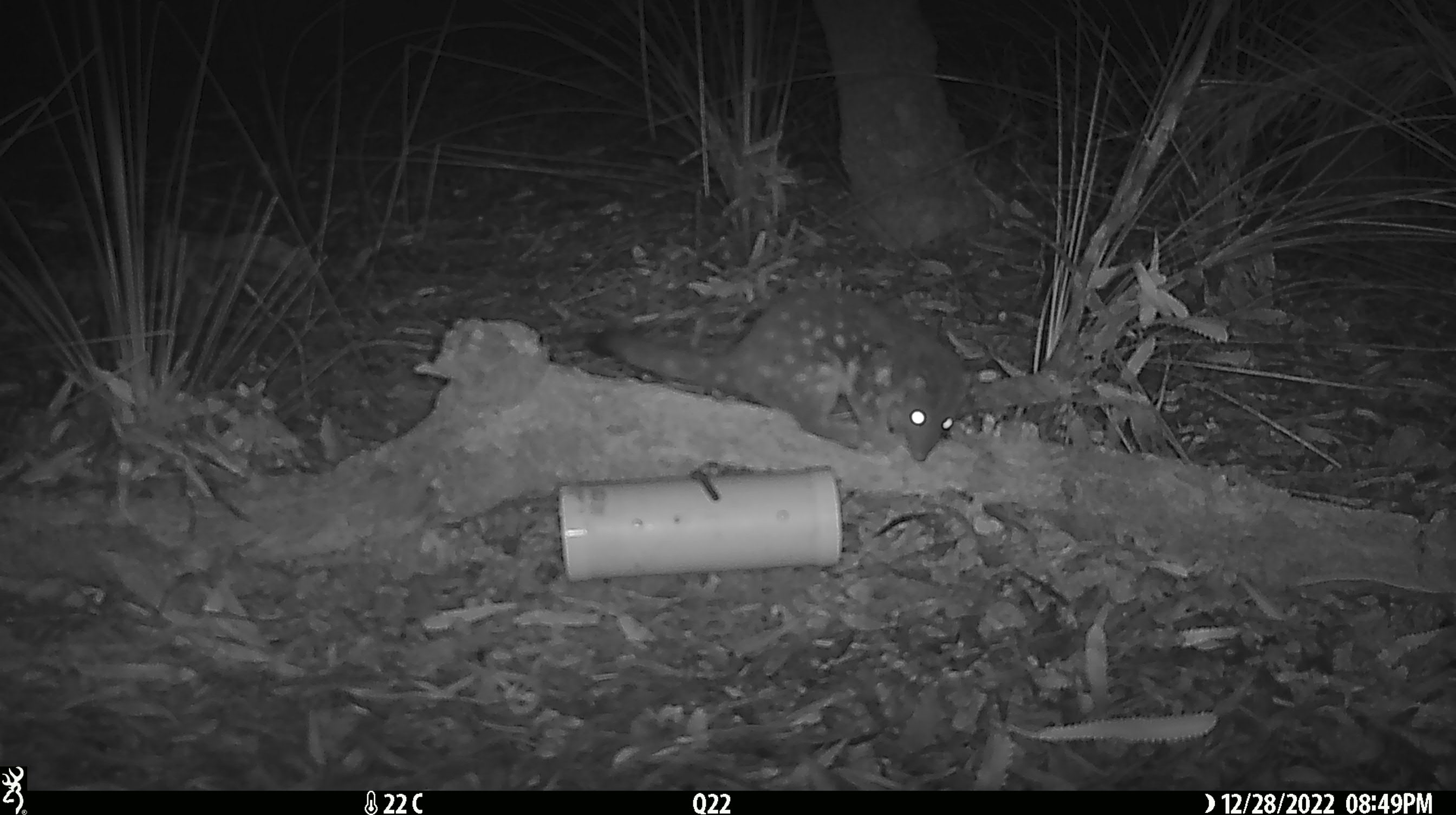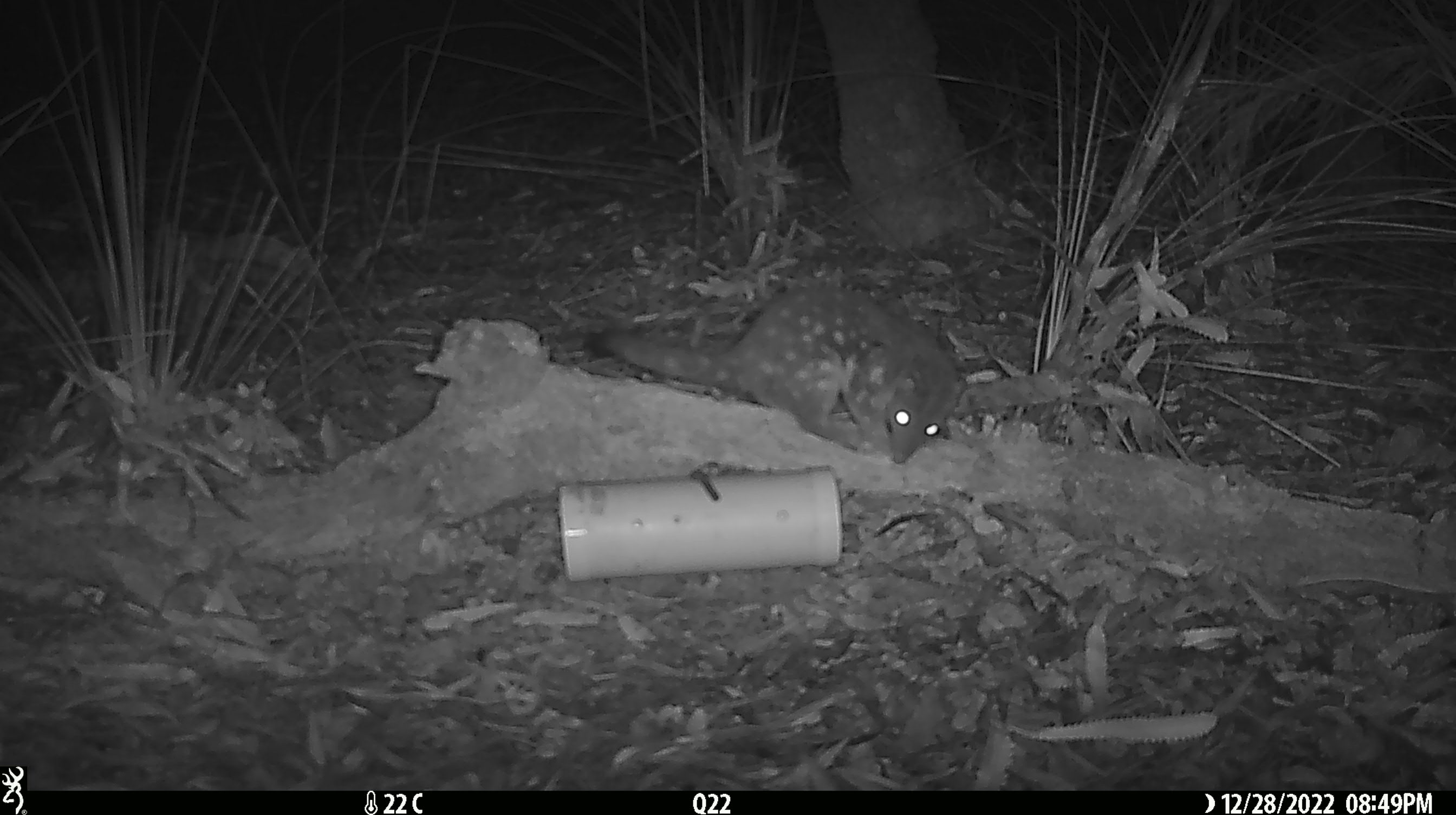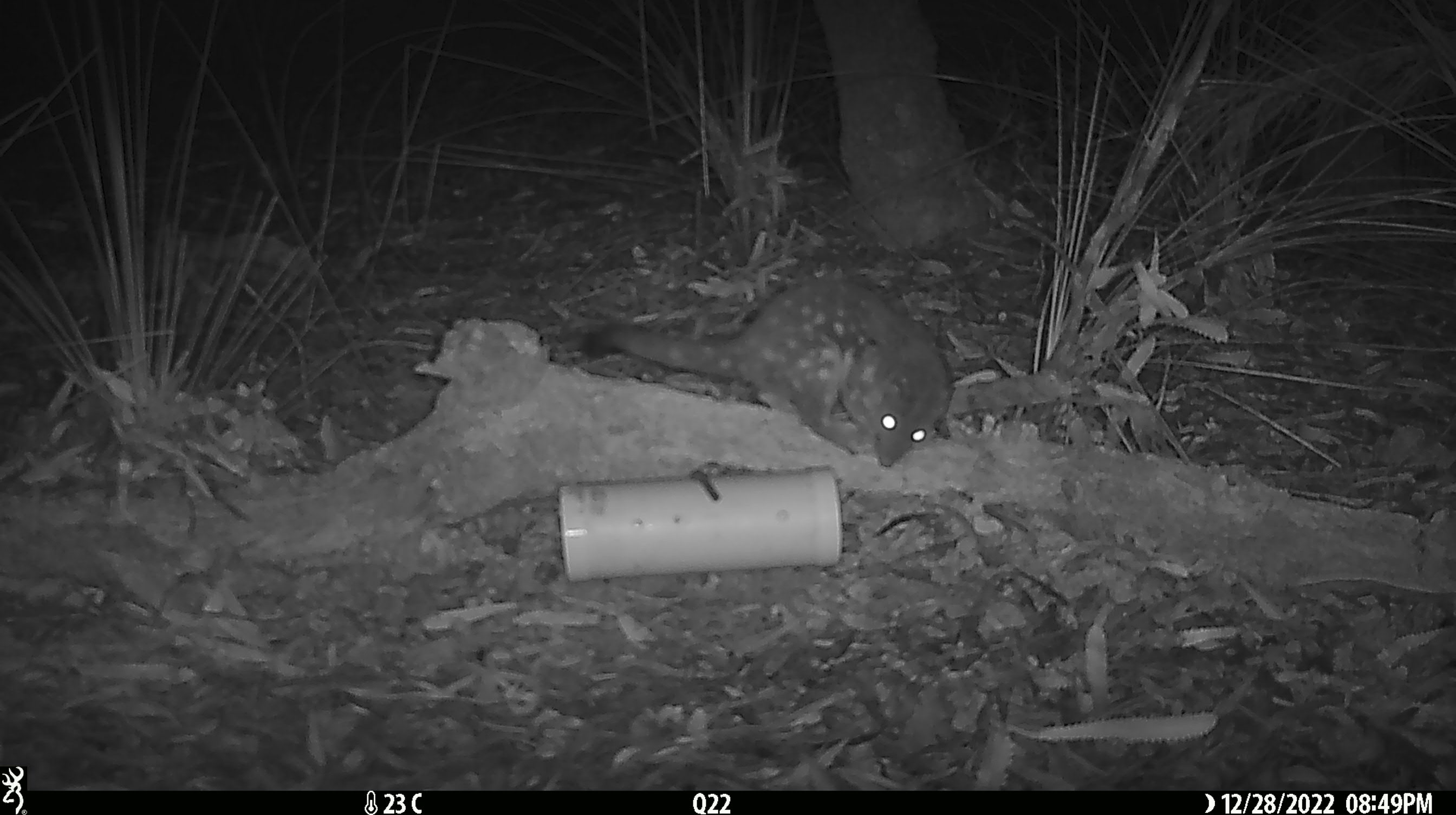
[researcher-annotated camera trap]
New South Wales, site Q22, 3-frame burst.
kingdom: Animalia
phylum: Chordata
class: Mammalia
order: Dasyuromorphia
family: Dasyuridae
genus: Dasyurus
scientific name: Dasyurus maculatus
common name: spotted-tailed quoll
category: quoll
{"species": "quoll (spotted-tailed quoll) (Dasyurus maculatus)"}